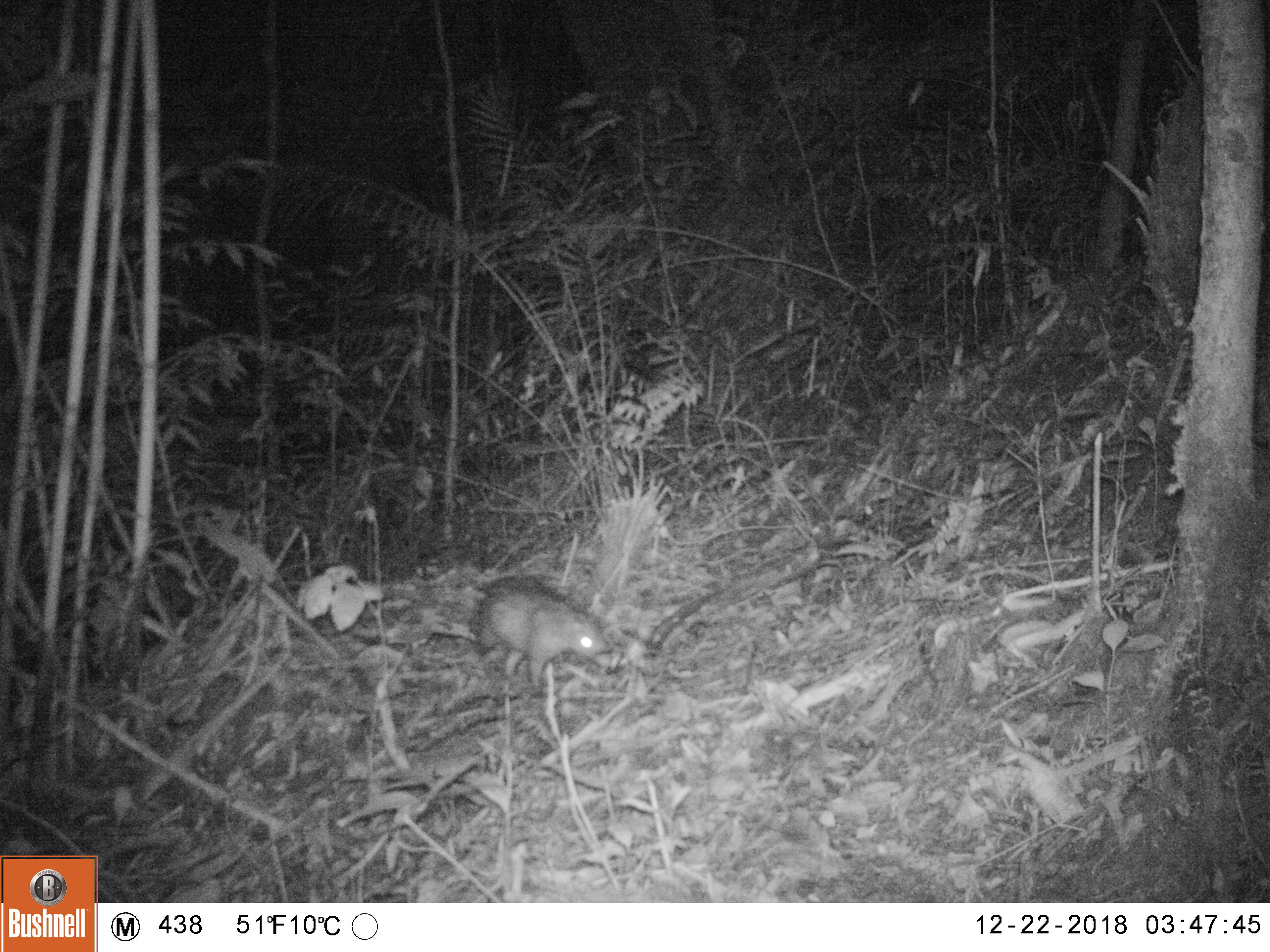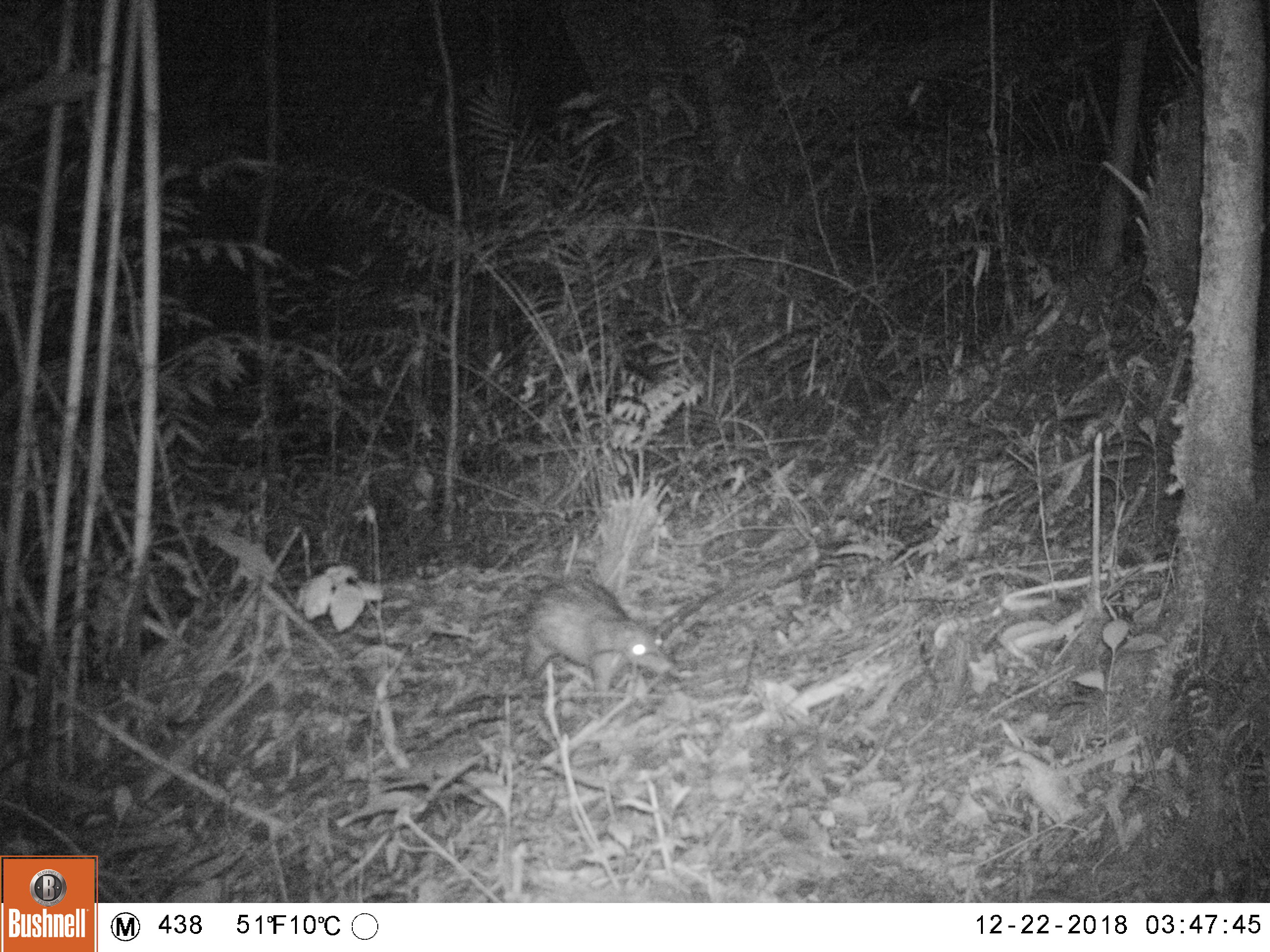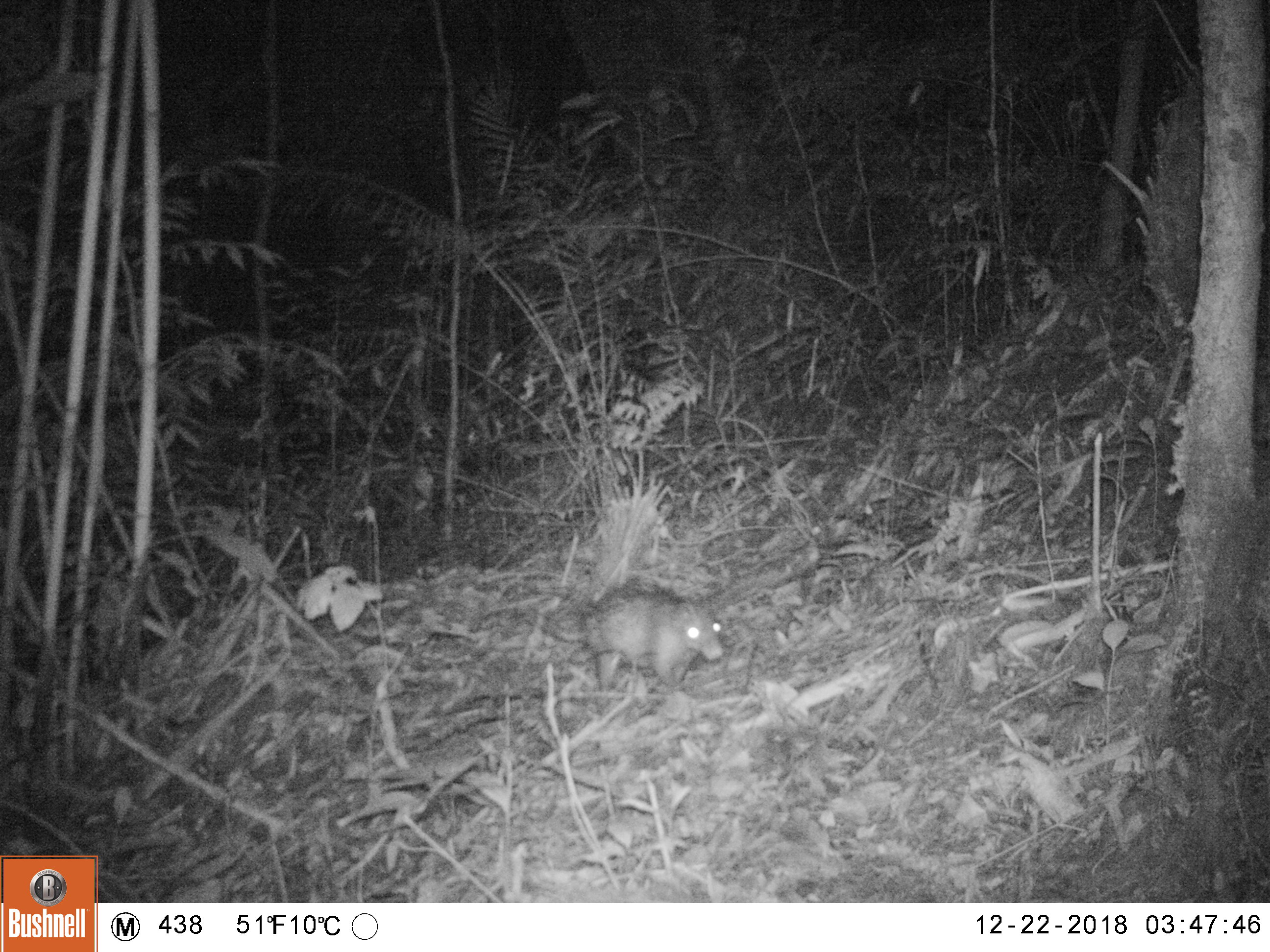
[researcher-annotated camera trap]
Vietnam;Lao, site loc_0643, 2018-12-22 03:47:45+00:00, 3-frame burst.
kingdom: Animalia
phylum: Chordata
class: Mammalia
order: Rodentia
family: Hystricidae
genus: Atherurus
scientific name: Atherurus macrourus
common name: asiatic brush-tailed porcupine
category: asiatic brush tailed porcupine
Asiatic brush tailed porcupine (asiatic brush-tailed porcupine) (Atherurus macrourus). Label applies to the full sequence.